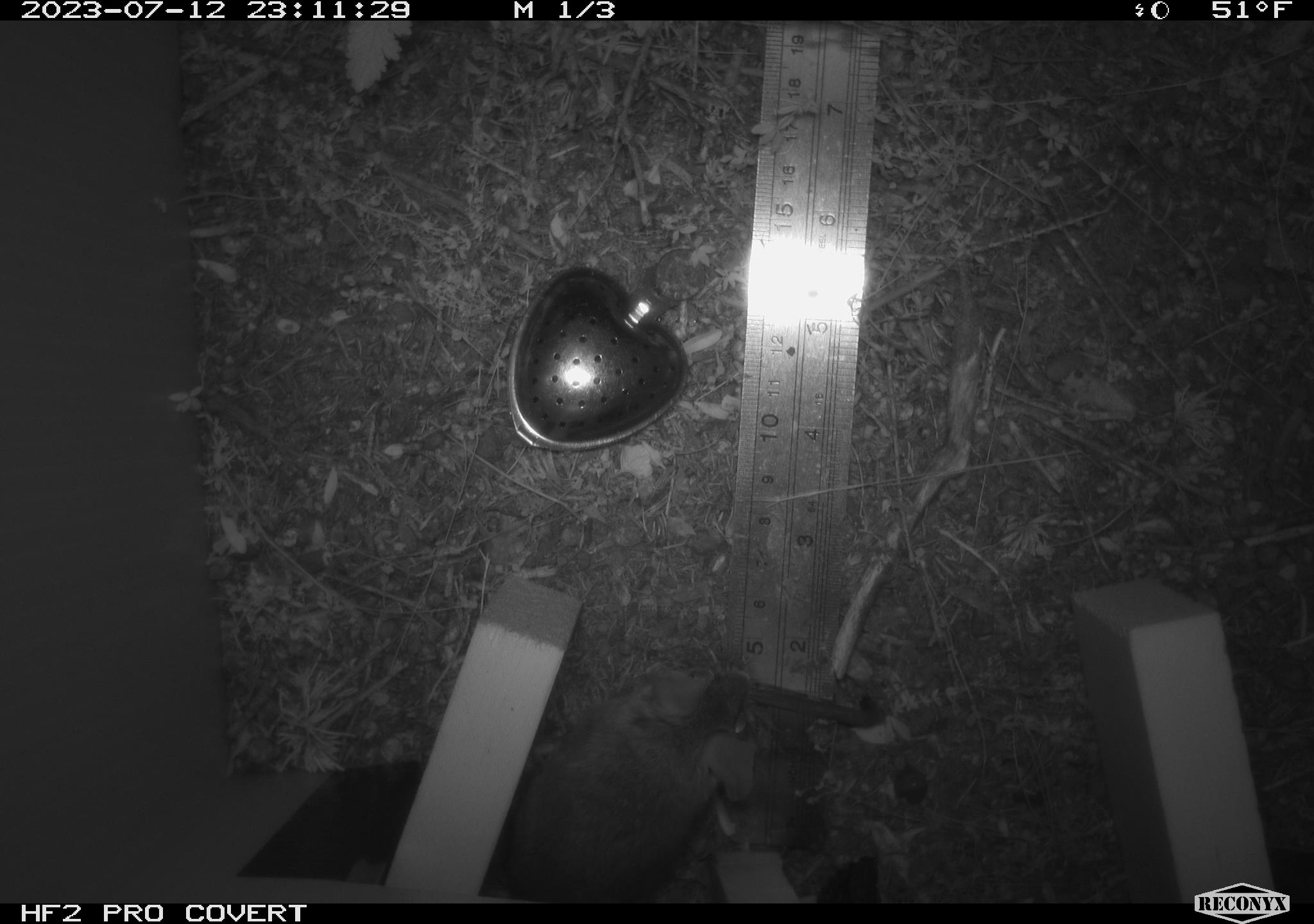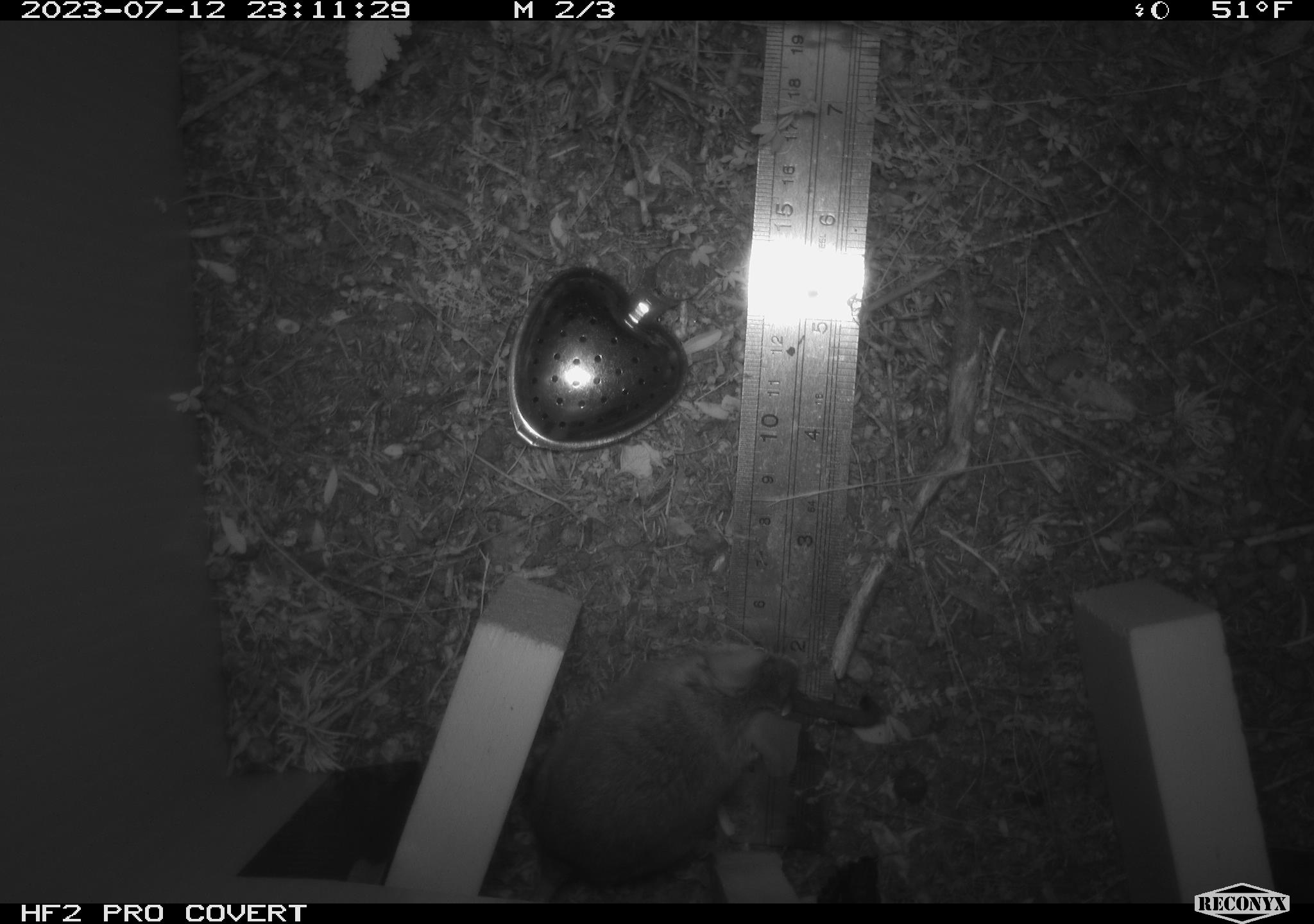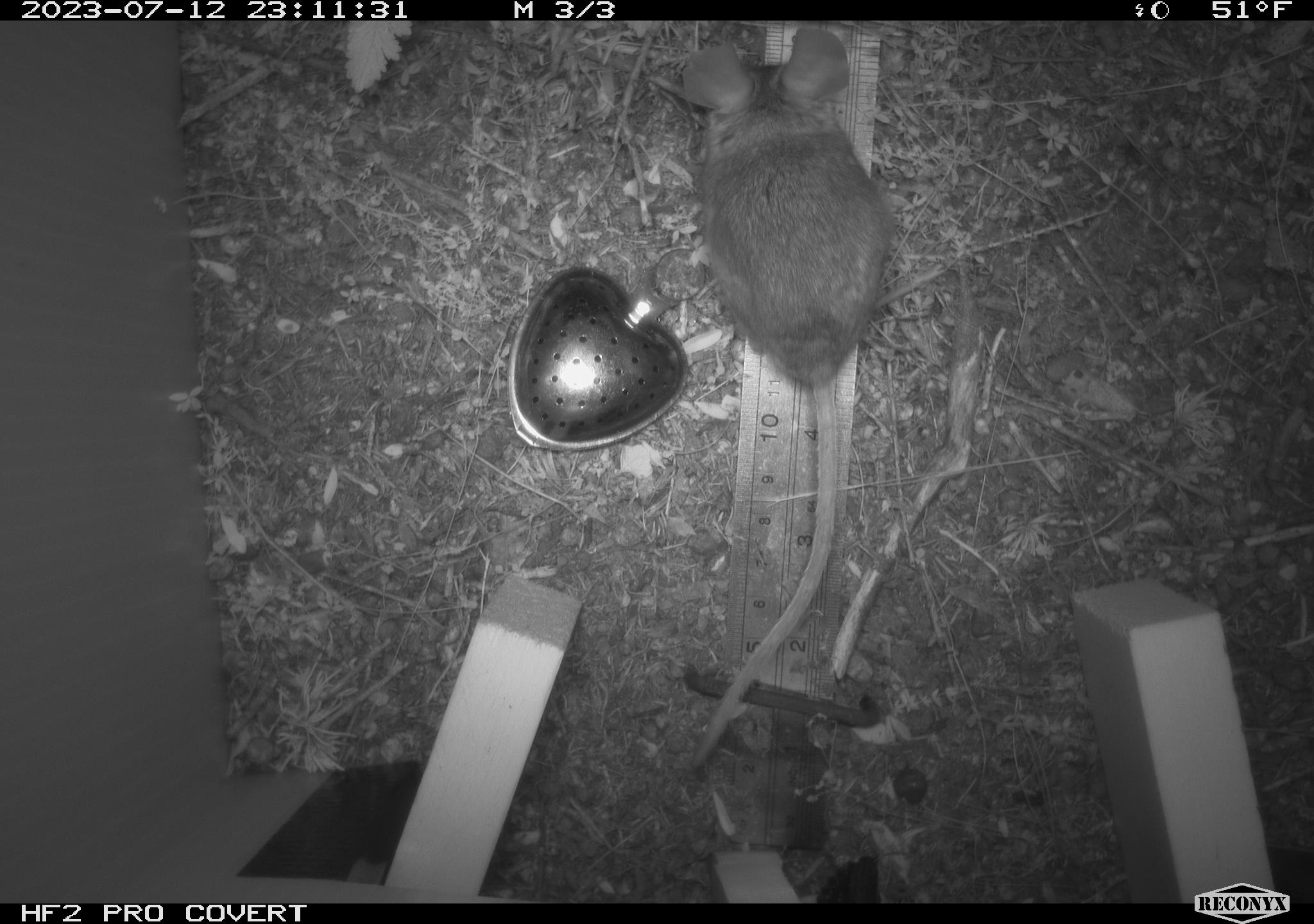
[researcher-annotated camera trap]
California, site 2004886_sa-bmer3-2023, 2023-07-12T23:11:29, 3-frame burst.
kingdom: Animalia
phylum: Chordata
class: Mammalia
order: Rodentia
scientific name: Rodentia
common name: mouse species